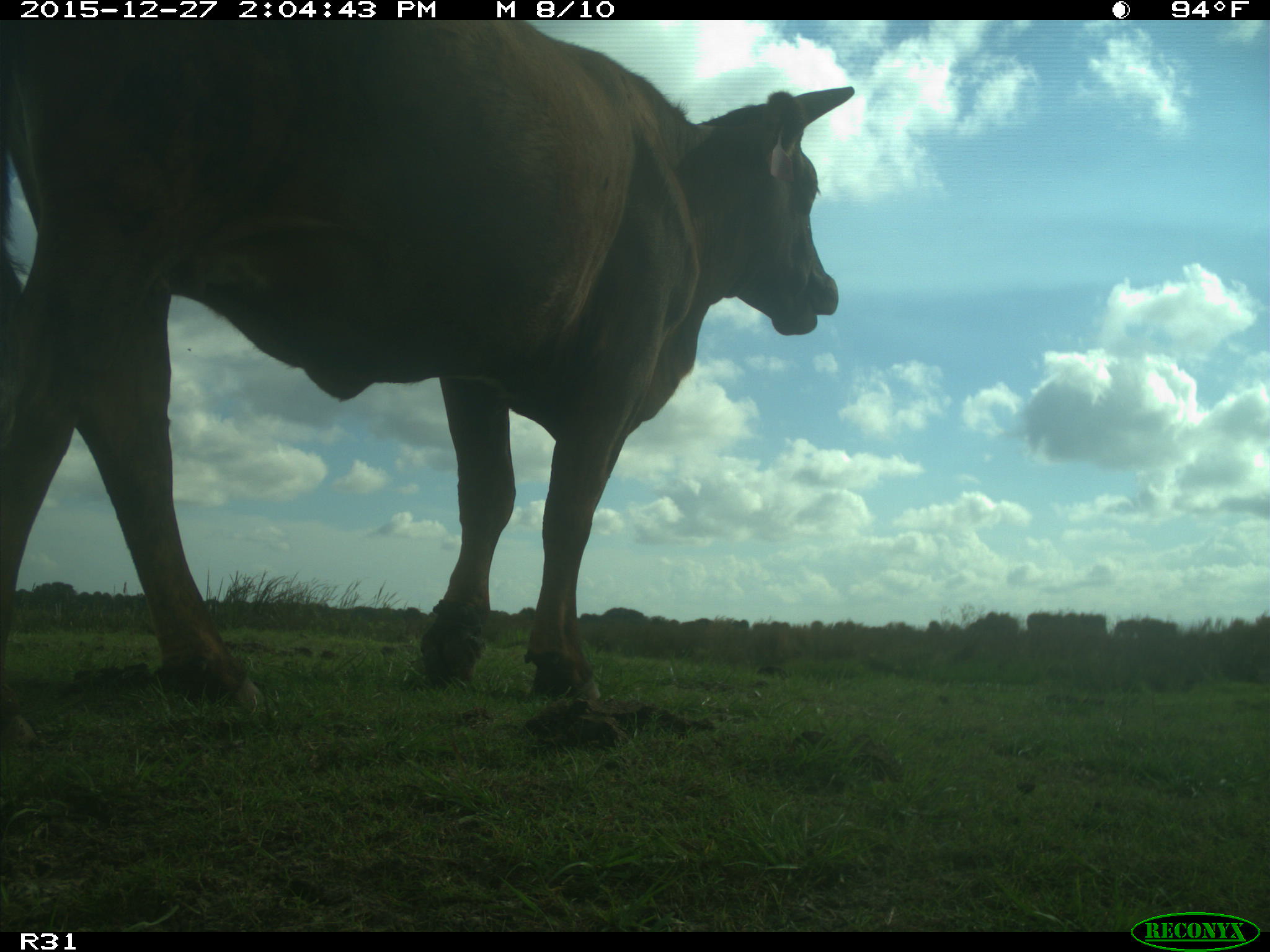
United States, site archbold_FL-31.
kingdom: Animalia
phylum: Chordata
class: Mammalia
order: Artiodactyla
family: Bovidae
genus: Bos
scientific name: Bos taurus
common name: domestic cow